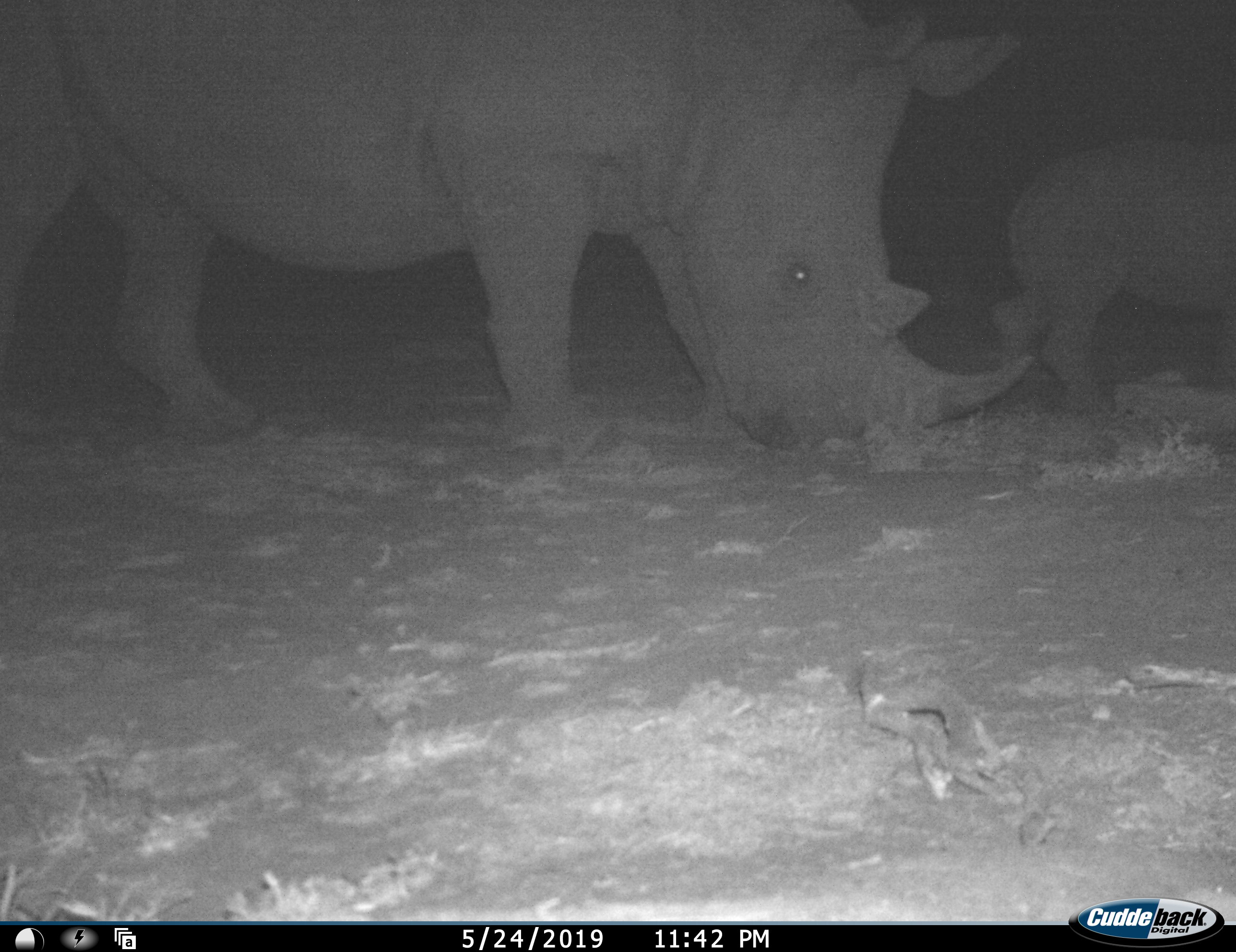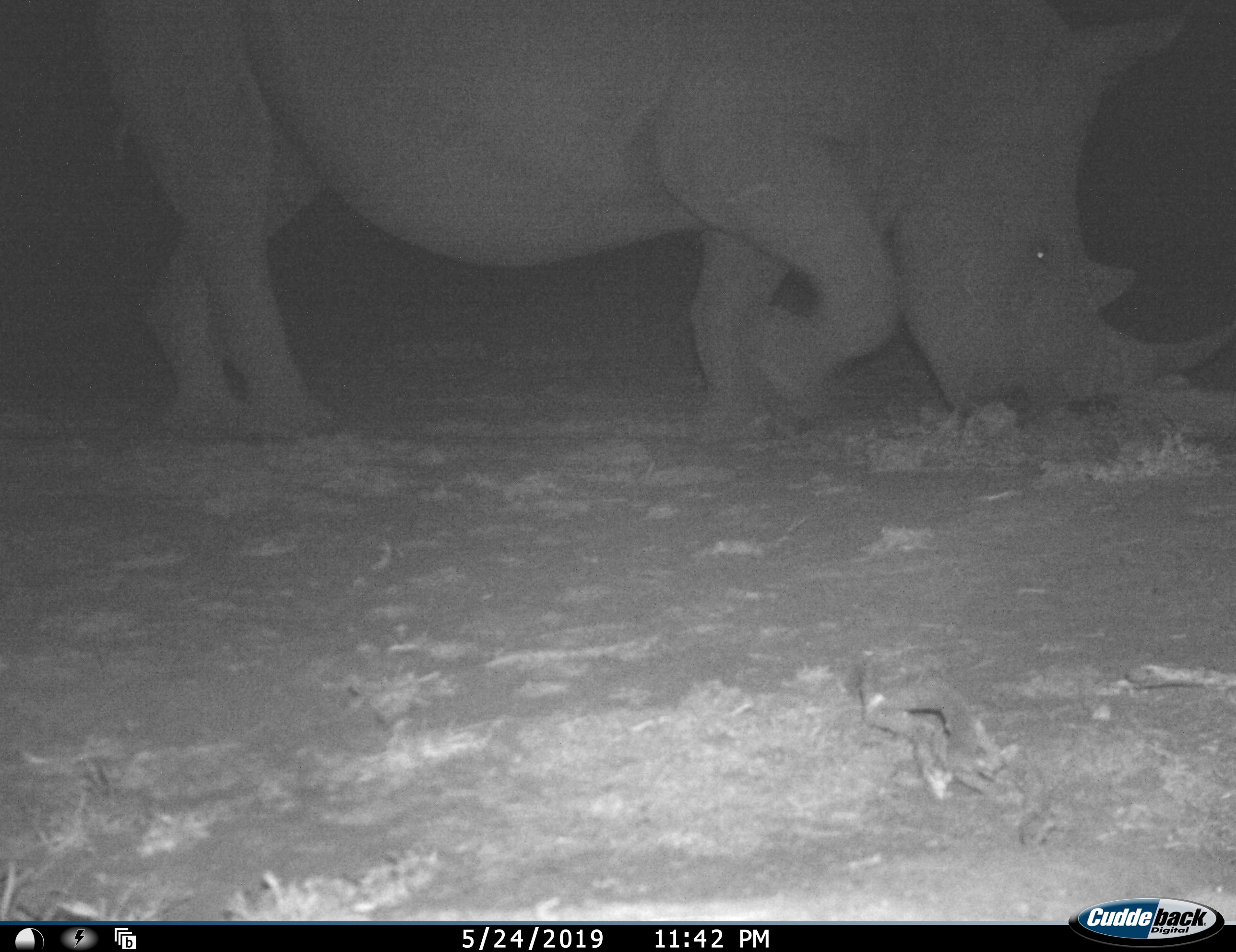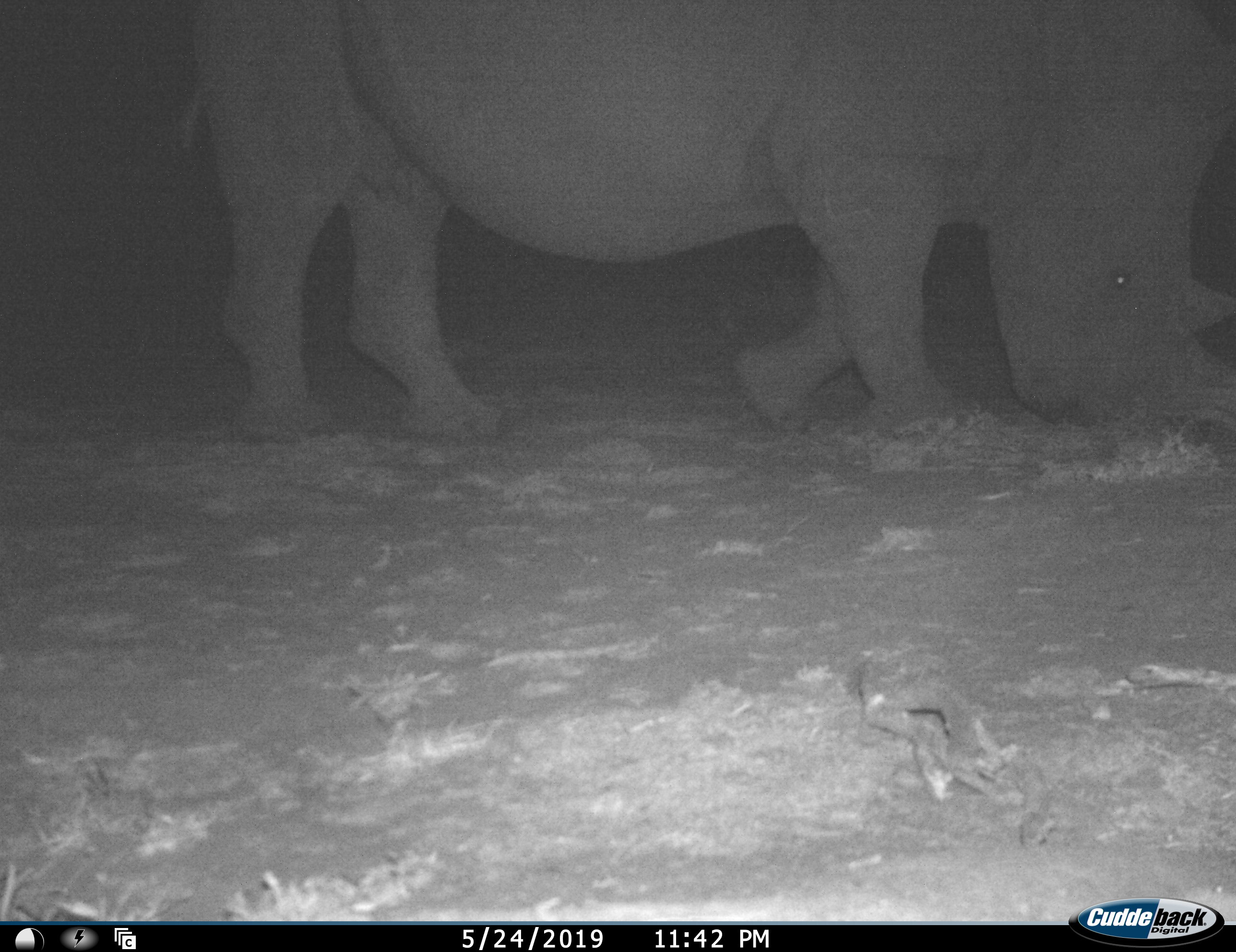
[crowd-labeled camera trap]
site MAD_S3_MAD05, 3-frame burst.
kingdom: Animalia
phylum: Chordata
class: Mammalia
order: Perissodactyla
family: Rhinocerotidae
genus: Ceratotherium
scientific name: Ceratotherium simum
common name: white rhinoceros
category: rhinoceroswhite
Rhinoceroswhite (white rhinoceros) (Ceratotherium simum), count 2. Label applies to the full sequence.